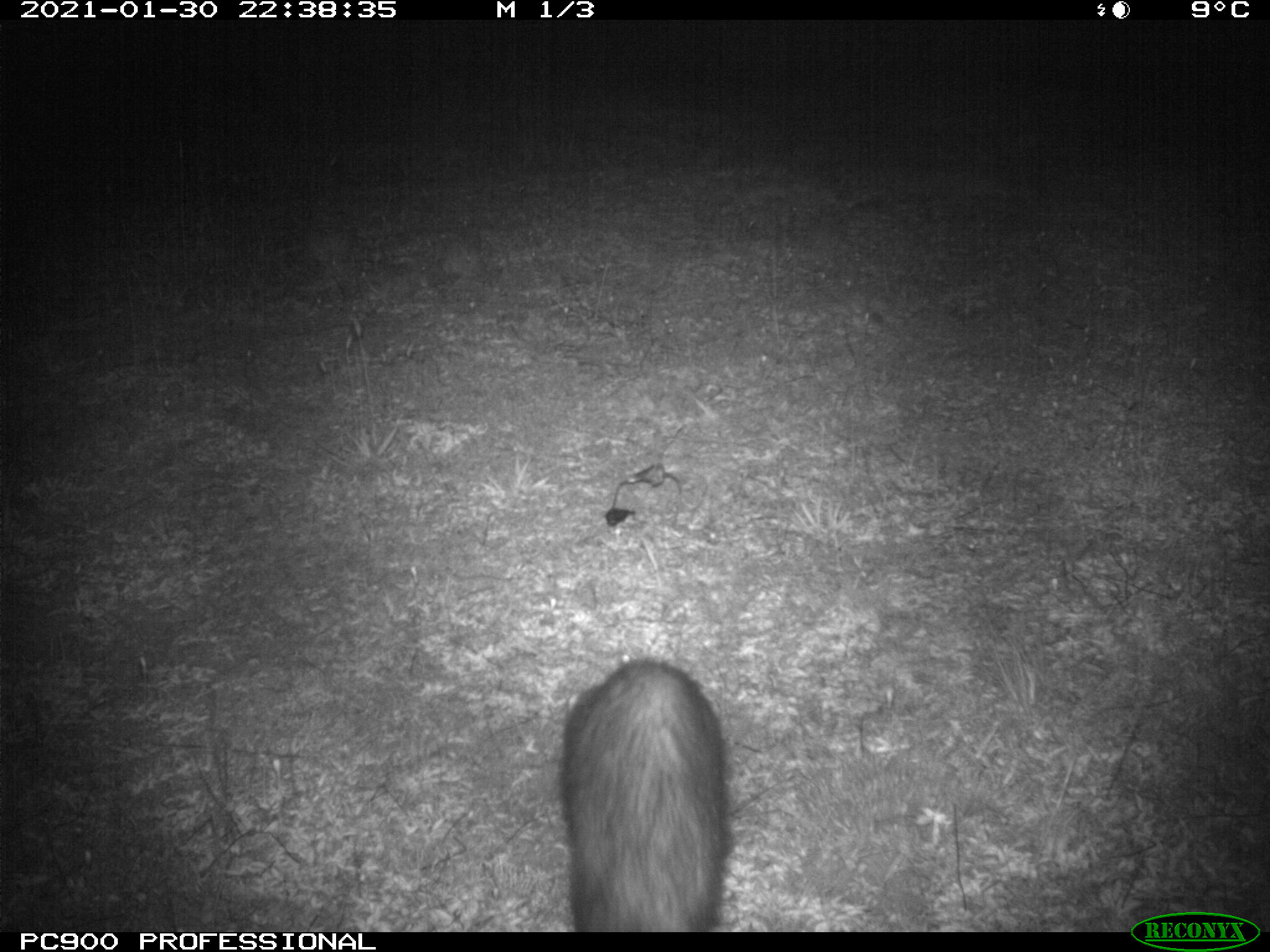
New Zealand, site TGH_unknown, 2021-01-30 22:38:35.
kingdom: Animalia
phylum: Chordata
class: Mammalia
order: Carnivora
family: Mustelidae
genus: Mustela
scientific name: Mustela furo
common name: ferret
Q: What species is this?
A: Ferret (Mustela furo).